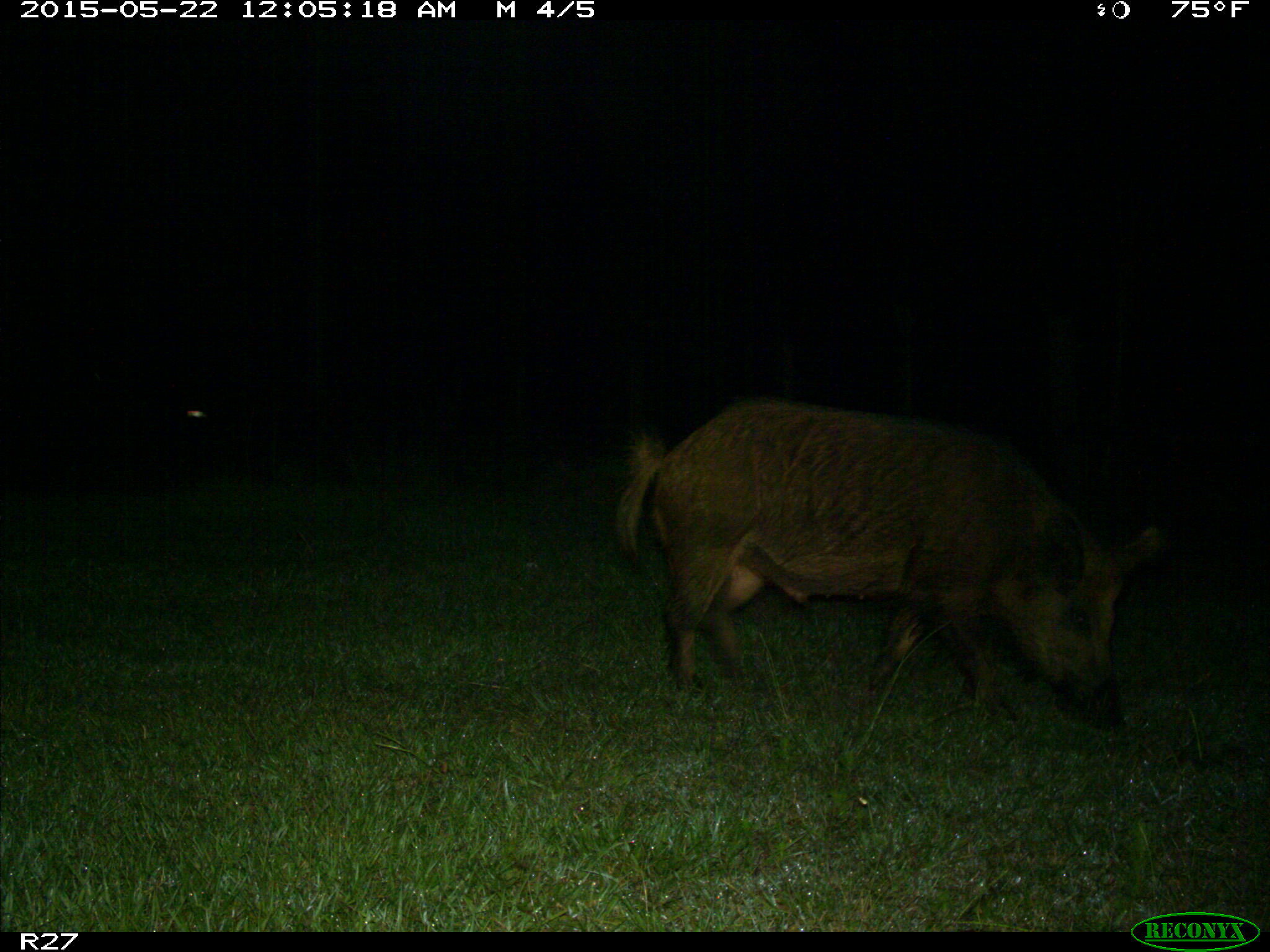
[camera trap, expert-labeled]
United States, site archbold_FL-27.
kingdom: Animalia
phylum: Chordata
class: Mammalia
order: Artiodactyla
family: Suidae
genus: Sus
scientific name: Sus scrofa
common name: wild boar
Sus scrofa (wild boar).